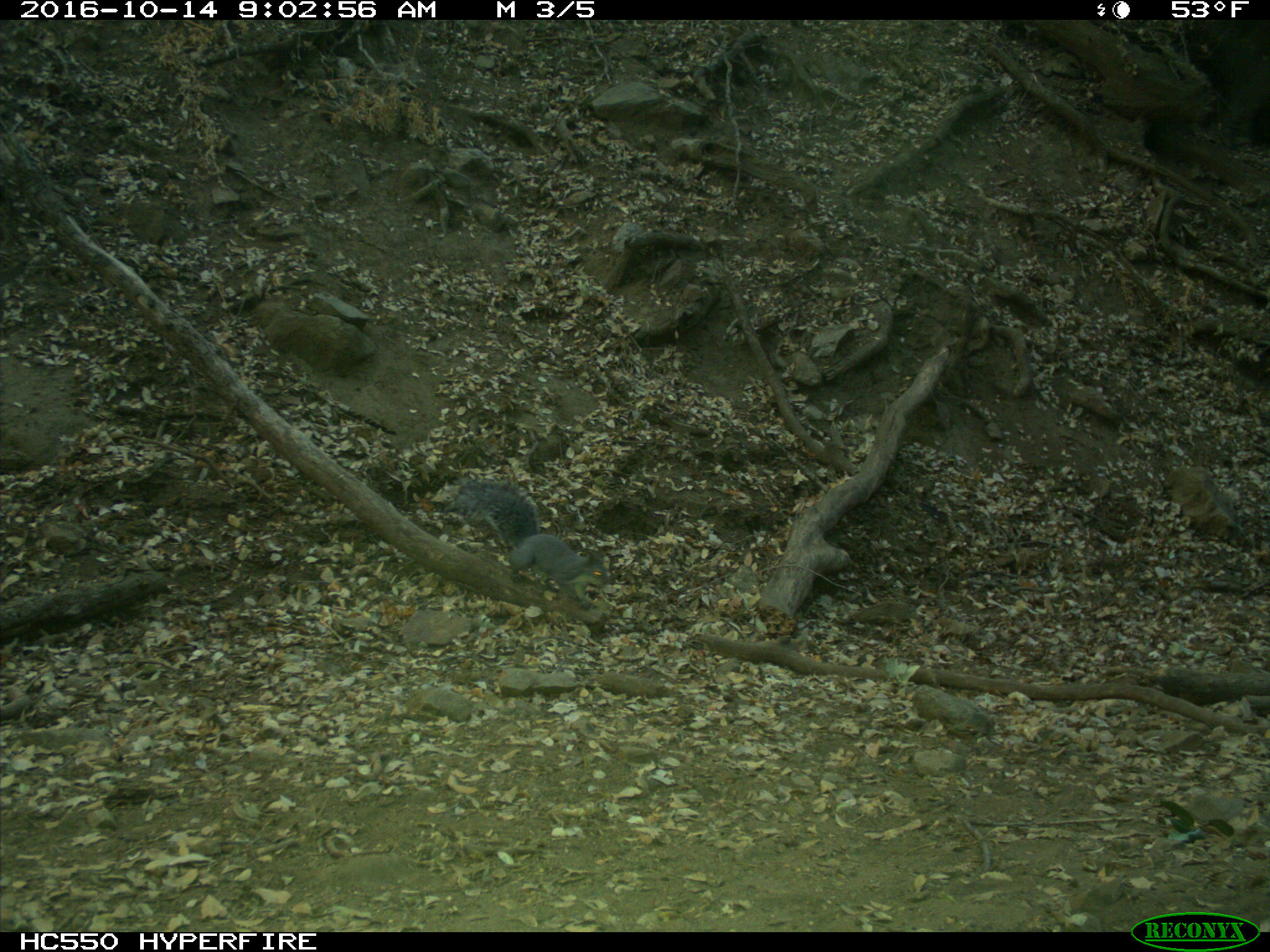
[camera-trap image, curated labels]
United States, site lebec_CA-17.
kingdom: Animalia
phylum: Chordata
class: Mammalia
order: Rodentia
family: Sciuridae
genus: Sciurus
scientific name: Sciurus carolinensis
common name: eastern gray squirrel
Sciurus carolinensis (eastern gray squirrel).